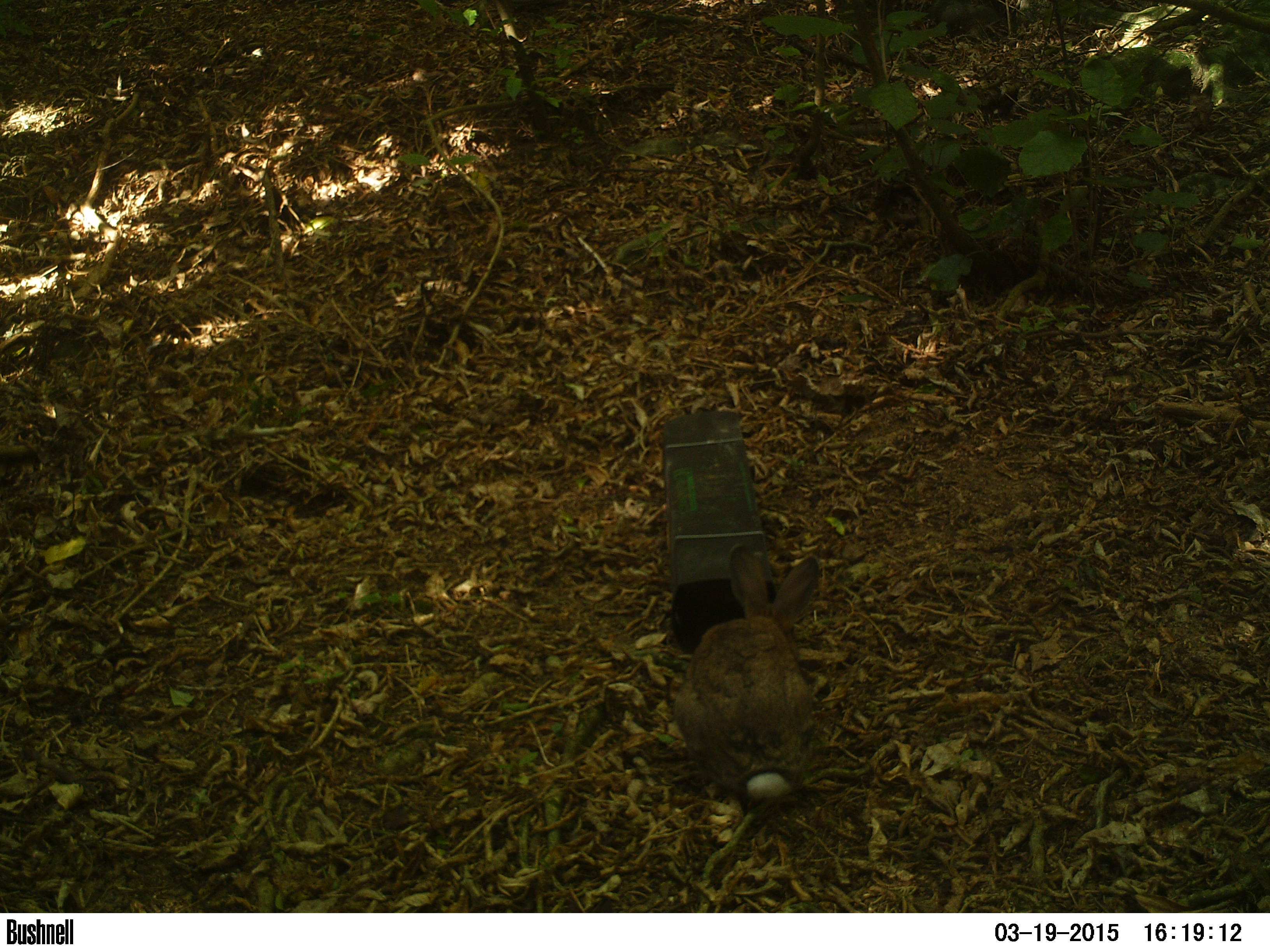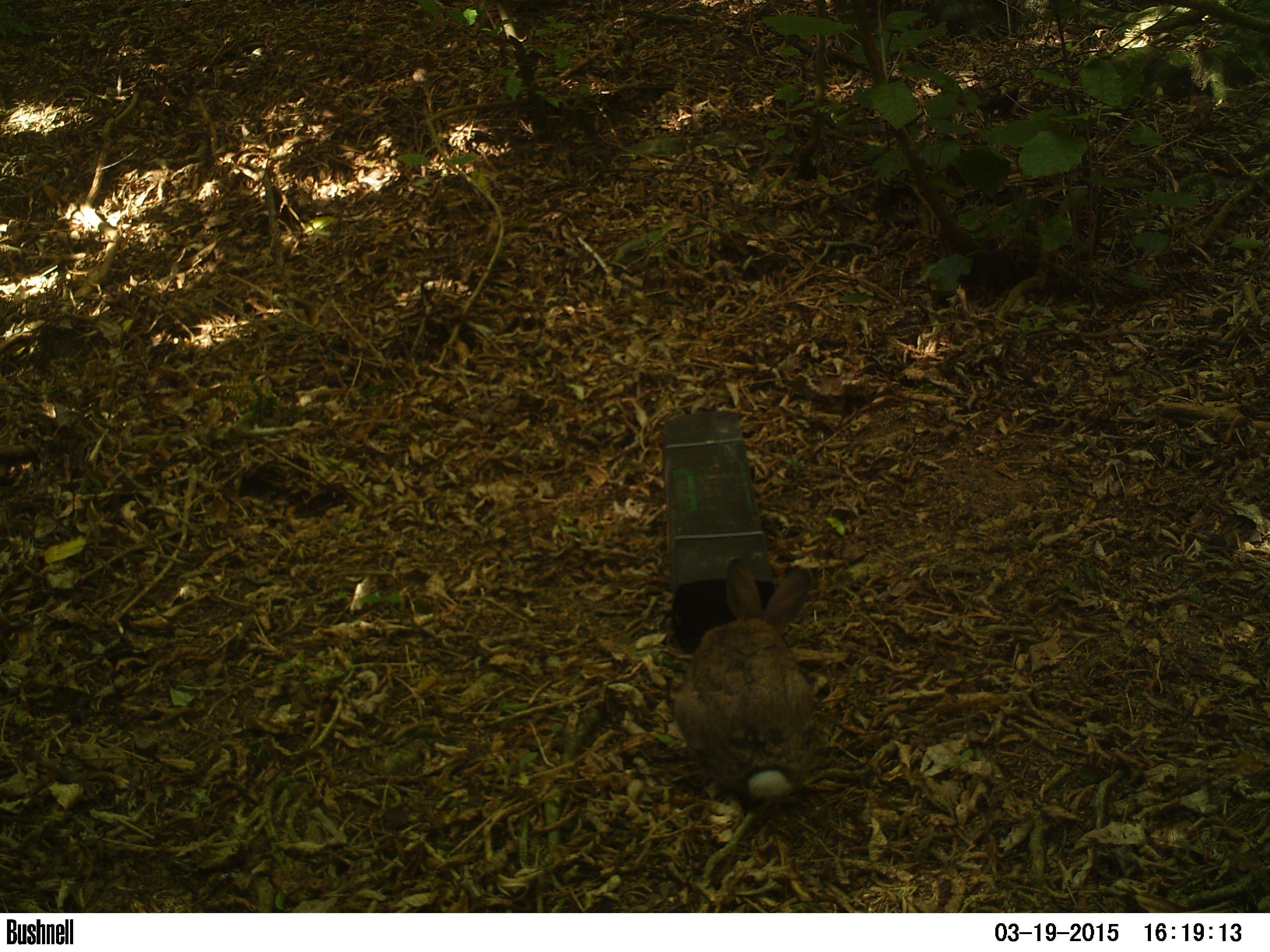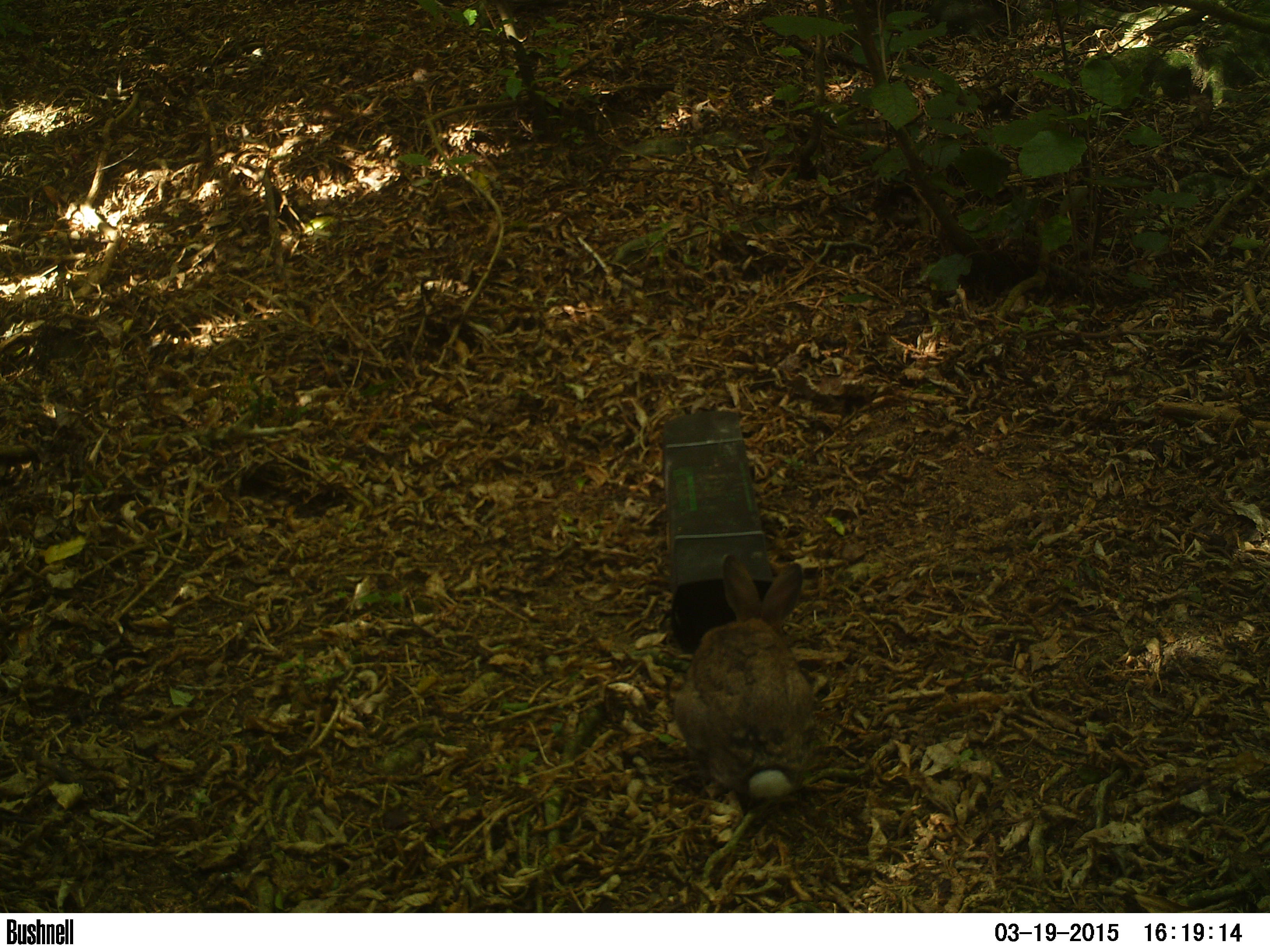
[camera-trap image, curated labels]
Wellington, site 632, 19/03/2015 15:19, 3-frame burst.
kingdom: Animalia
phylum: Chordata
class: Mammalia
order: Lagomorpha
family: Leporidae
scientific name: Leporidae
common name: rabbit